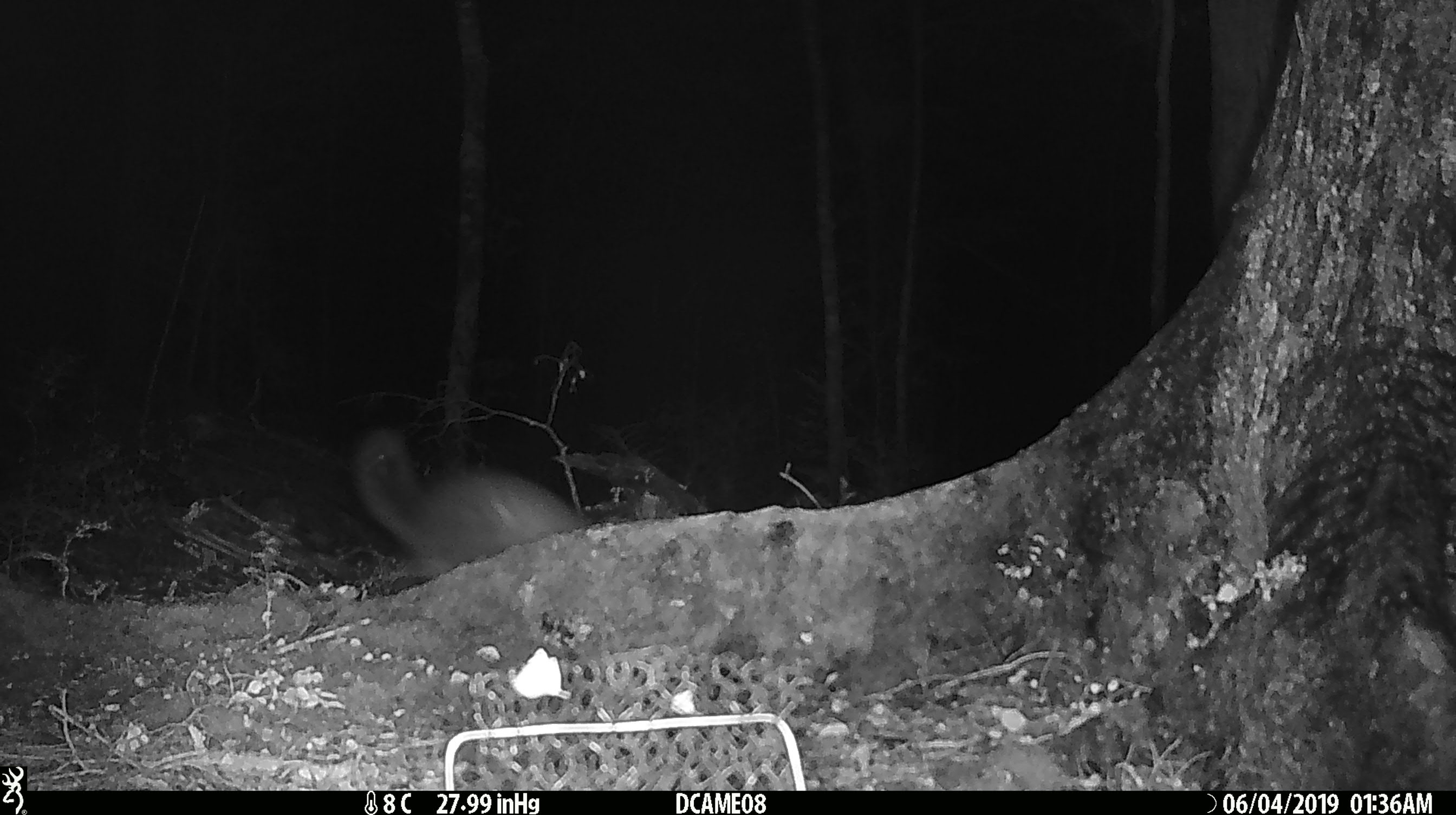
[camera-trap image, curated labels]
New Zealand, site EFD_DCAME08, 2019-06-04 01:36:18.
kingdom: Animalia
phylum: Chordata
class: Mammalia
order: Diprotodontia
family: Phalangeridae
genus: Trichosurus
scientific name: Trichosurus vulpecula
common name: common brushtail possum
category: possum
Possum (common brushtail possum) (Trichosurus vulpecula).